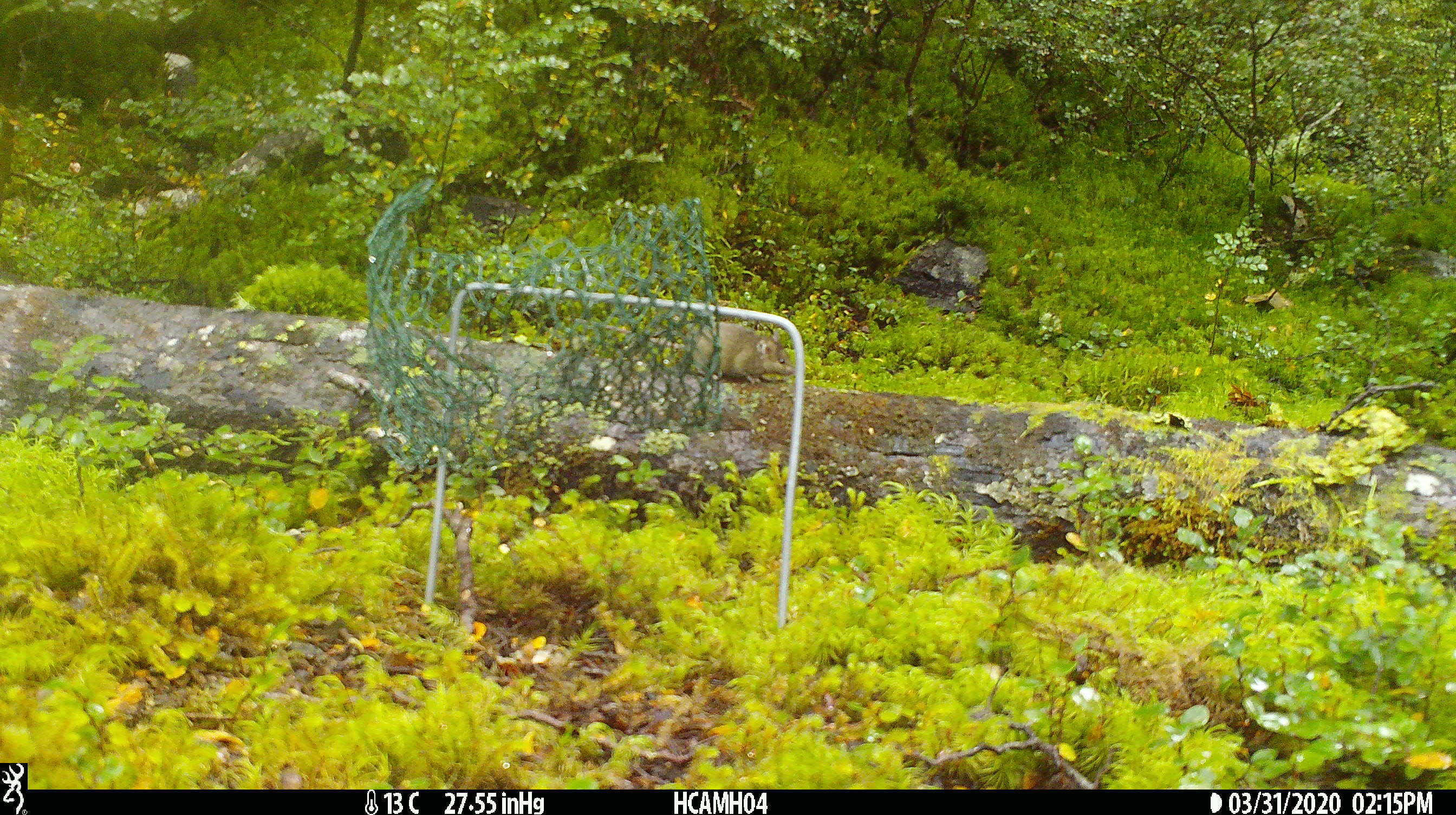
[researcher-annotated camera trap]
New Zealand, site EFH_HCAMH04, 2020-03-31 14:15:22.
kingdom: Animalia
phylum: Chordata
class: Mammalia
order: Rodentia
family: Muridae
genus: Mus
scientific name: Mus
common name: mouse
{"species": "mouse (Mus)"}